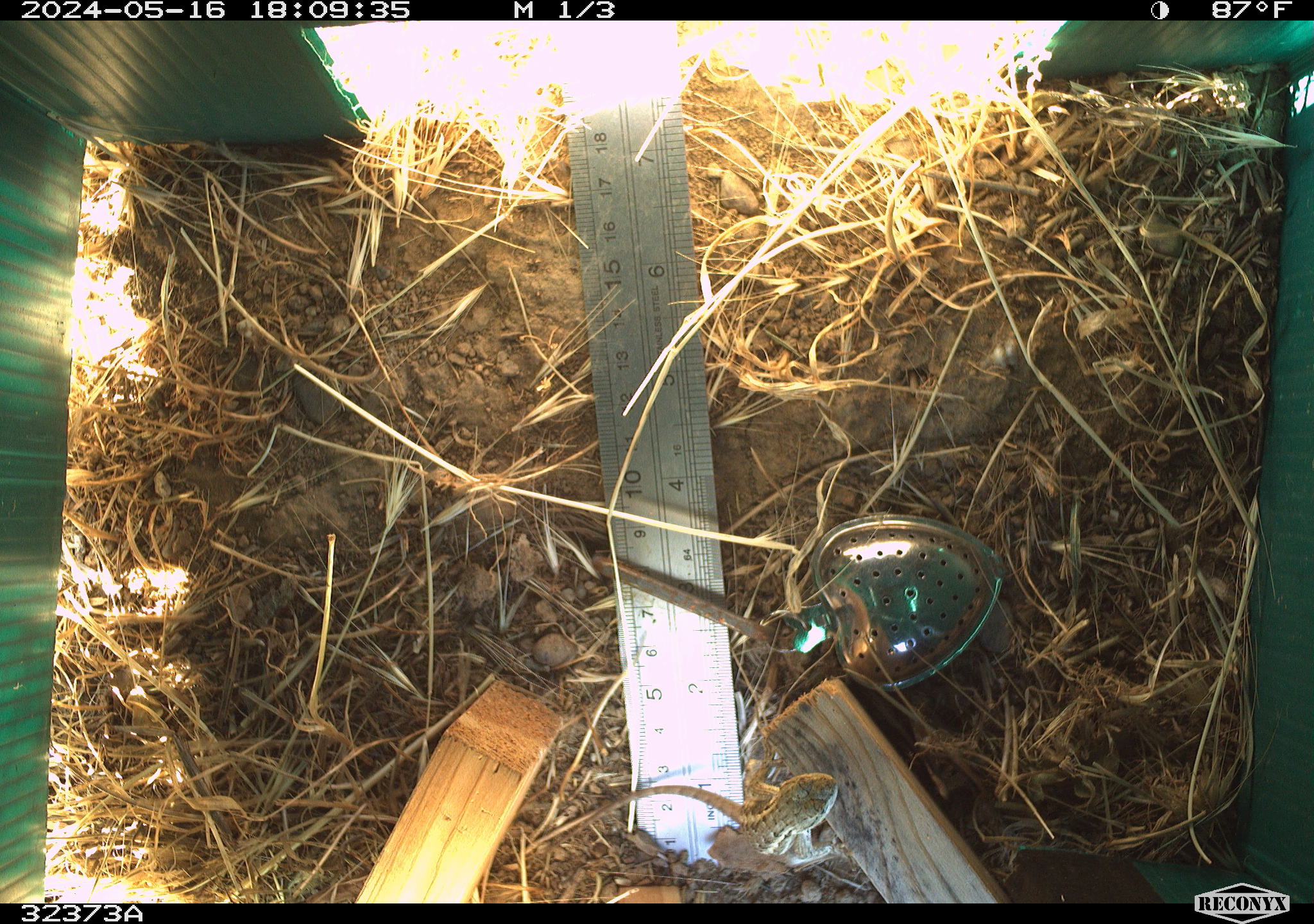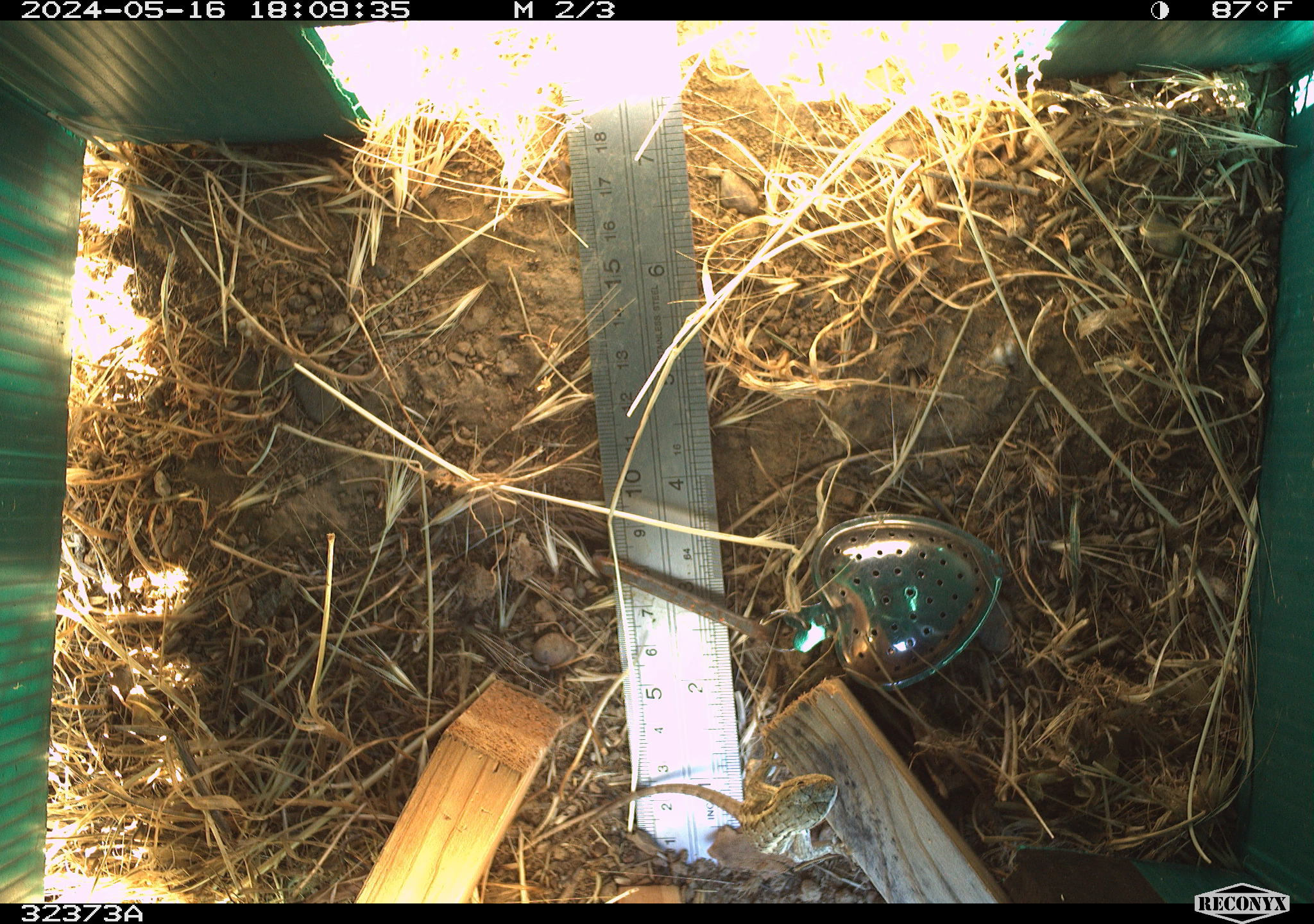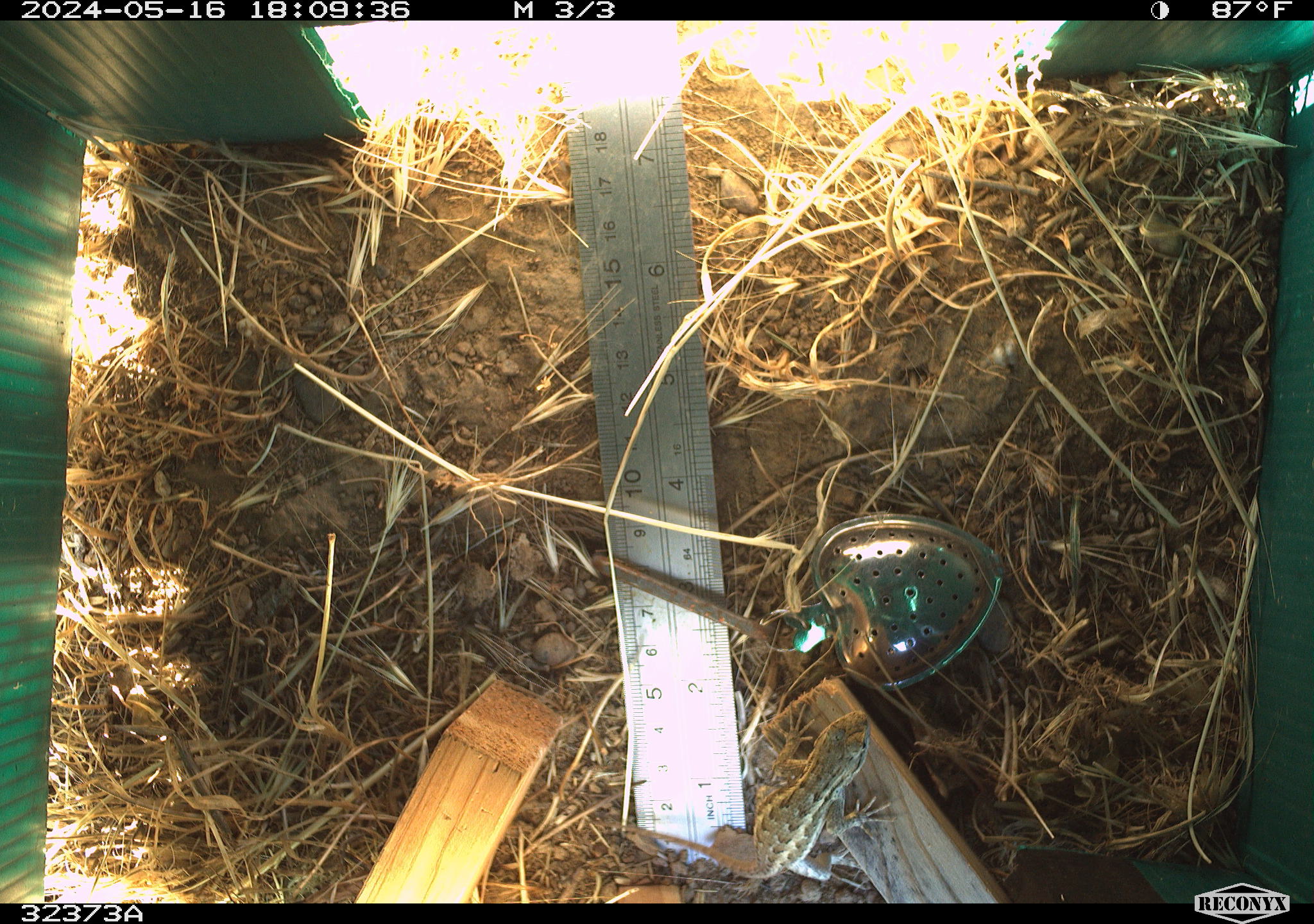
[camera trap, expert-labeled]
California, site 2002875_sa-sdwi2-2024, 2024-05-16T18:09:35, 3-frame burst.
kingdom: Animalia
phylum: Chordata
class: Reptilia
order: Squamata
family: Phrynosomatidae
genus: Sceloporus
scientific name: Sceloporus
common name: spiny lizards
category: sceloporus species